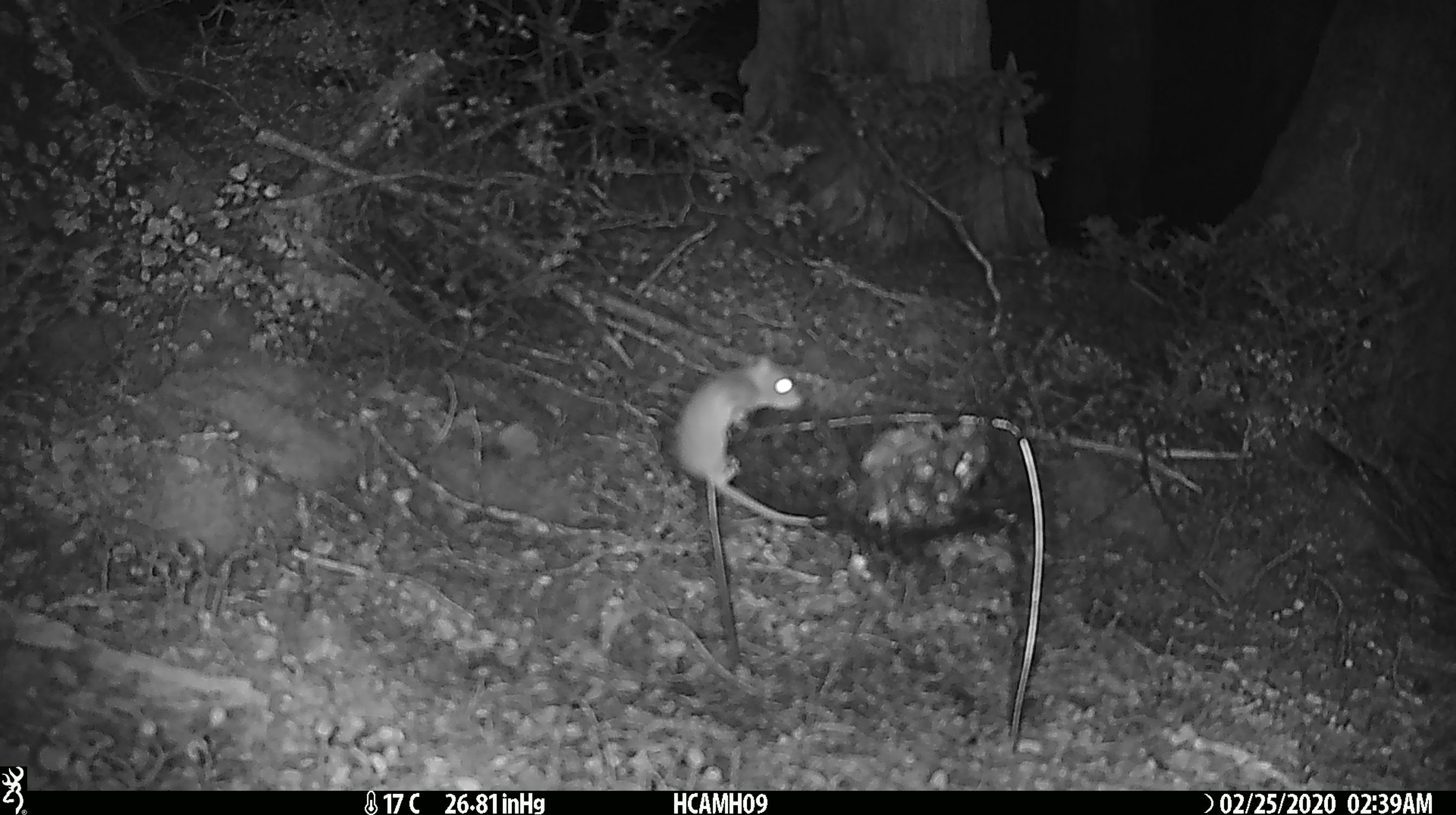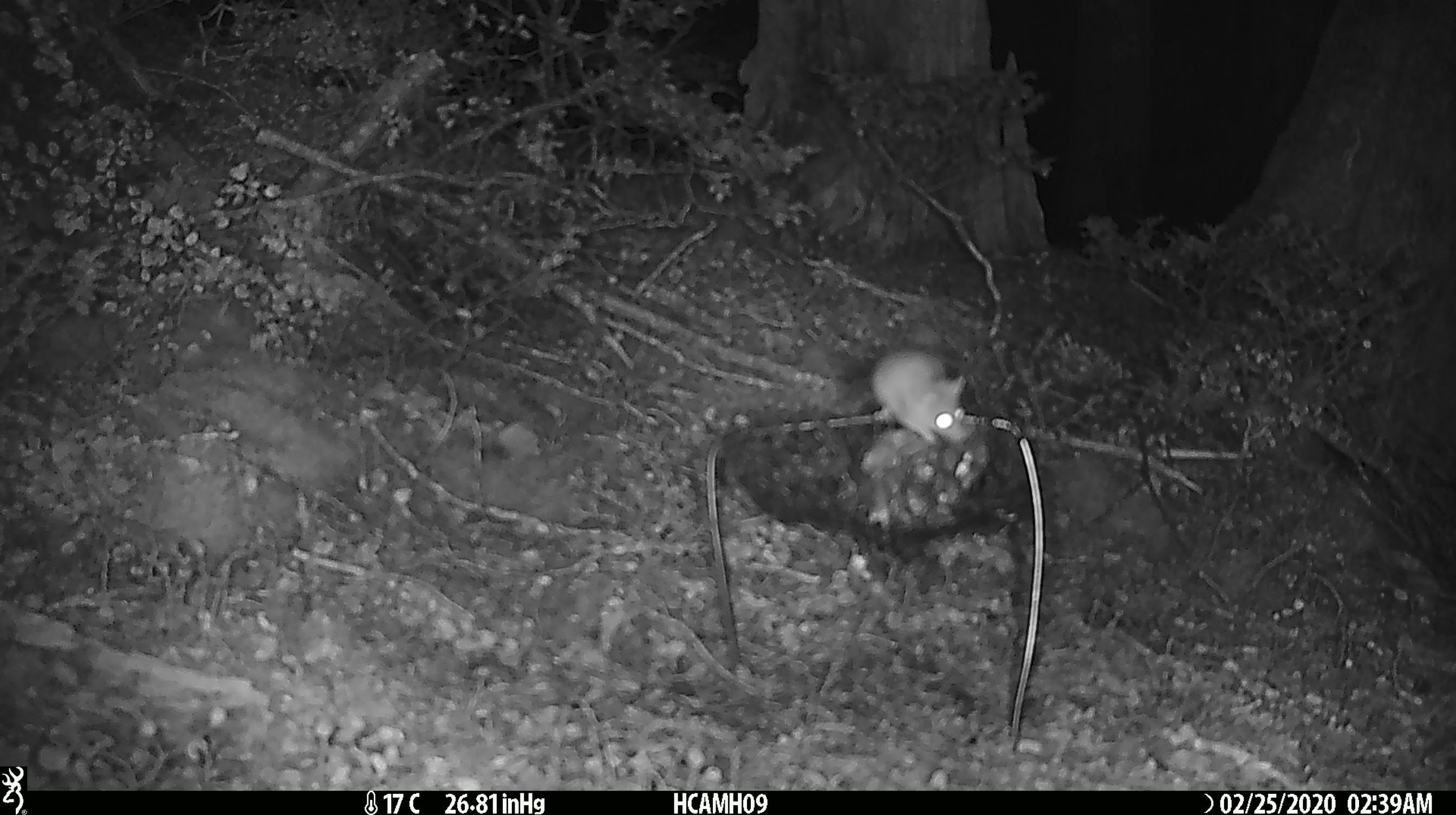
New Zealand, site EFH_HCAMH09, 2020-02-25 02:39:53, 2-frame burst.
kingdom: Animalia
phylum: Chordata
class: Mammalia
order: Rodentia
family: Muridae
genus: Mus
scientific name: Mus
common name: mouse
Mouse (Mus).